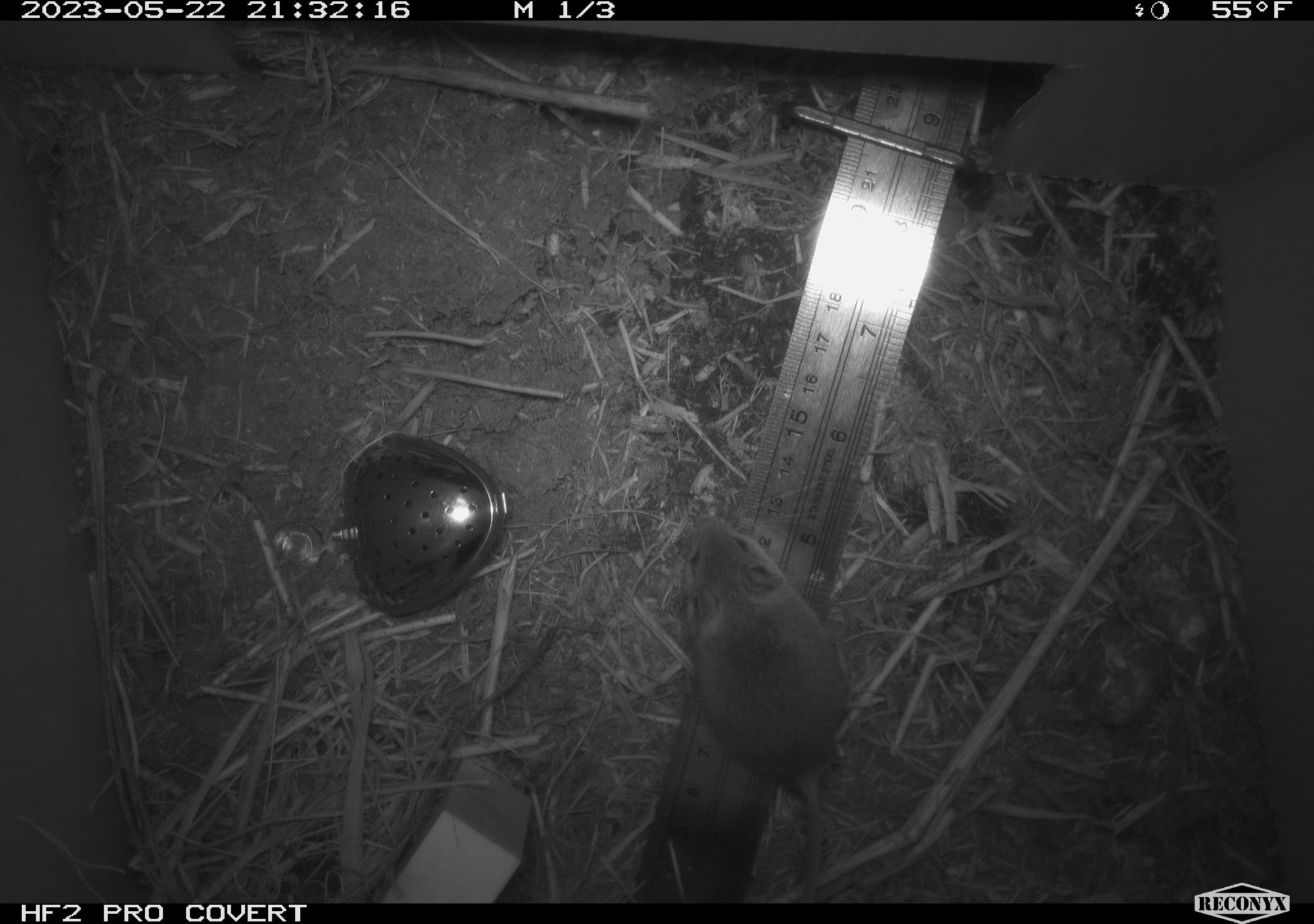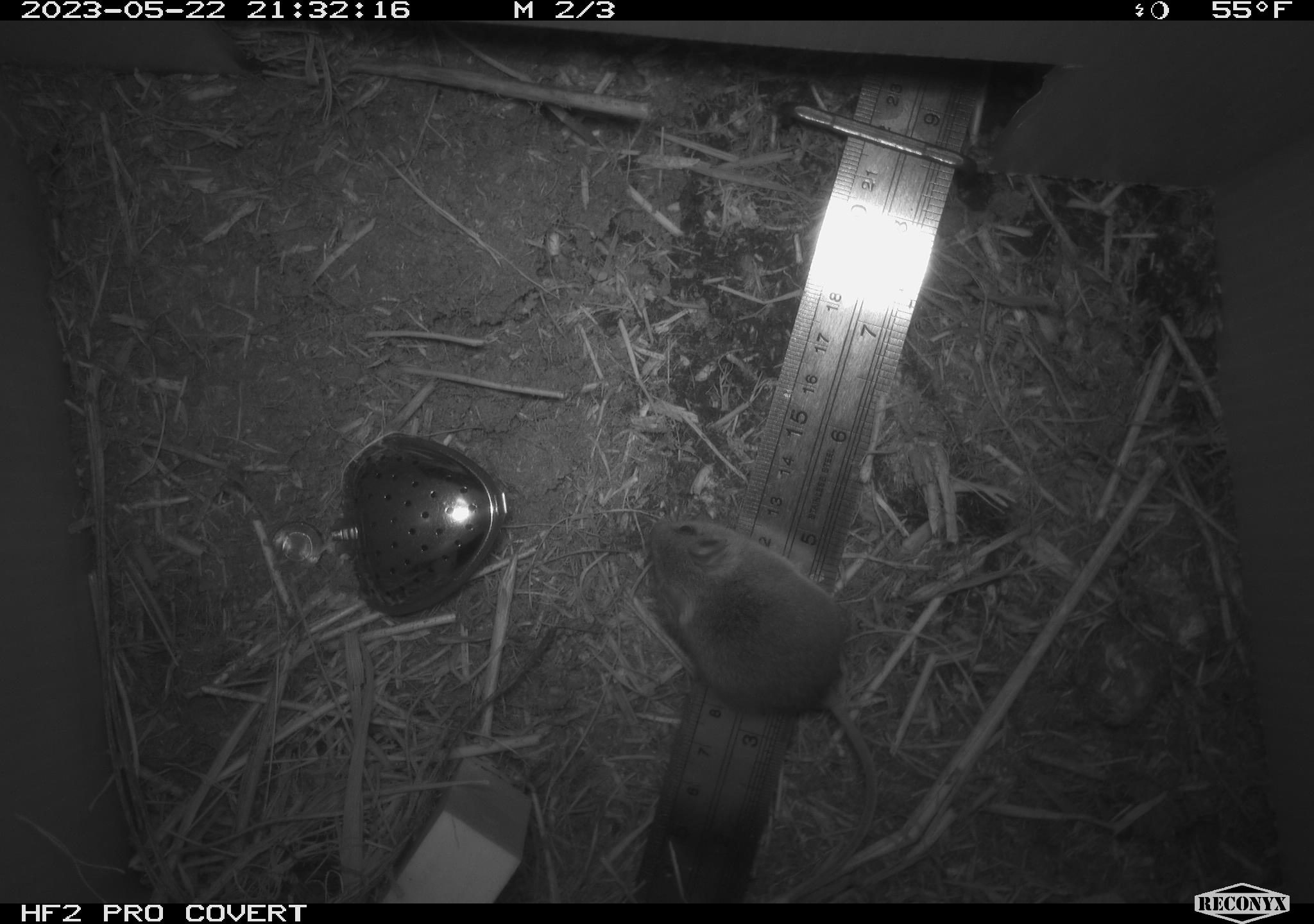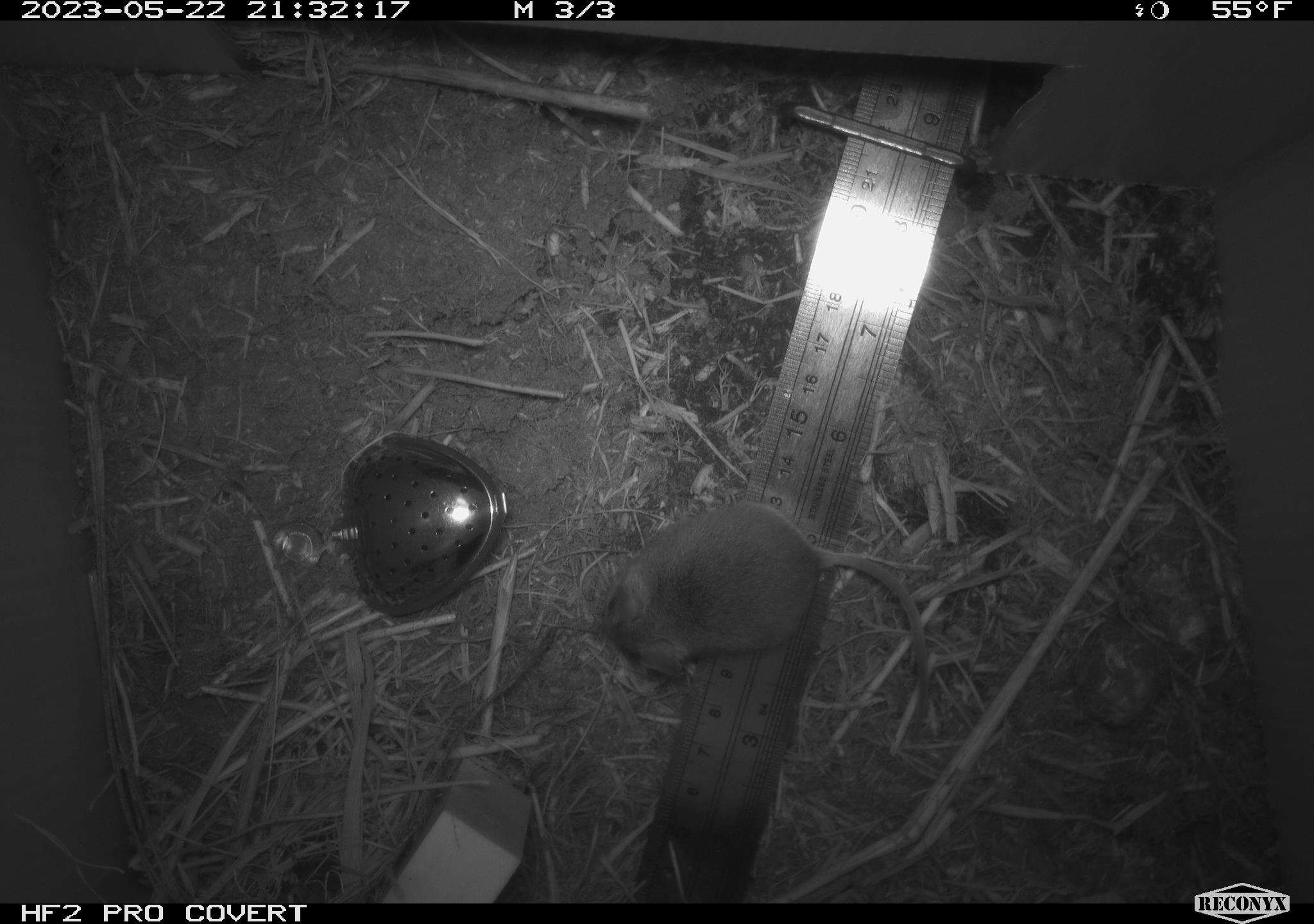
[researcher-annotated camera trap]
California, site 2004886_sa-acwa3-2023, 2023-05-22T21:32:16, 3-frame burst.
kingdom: Animalia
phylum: Chordata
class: Mammalia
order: Rodentia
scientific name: Rodentia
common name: mouse species